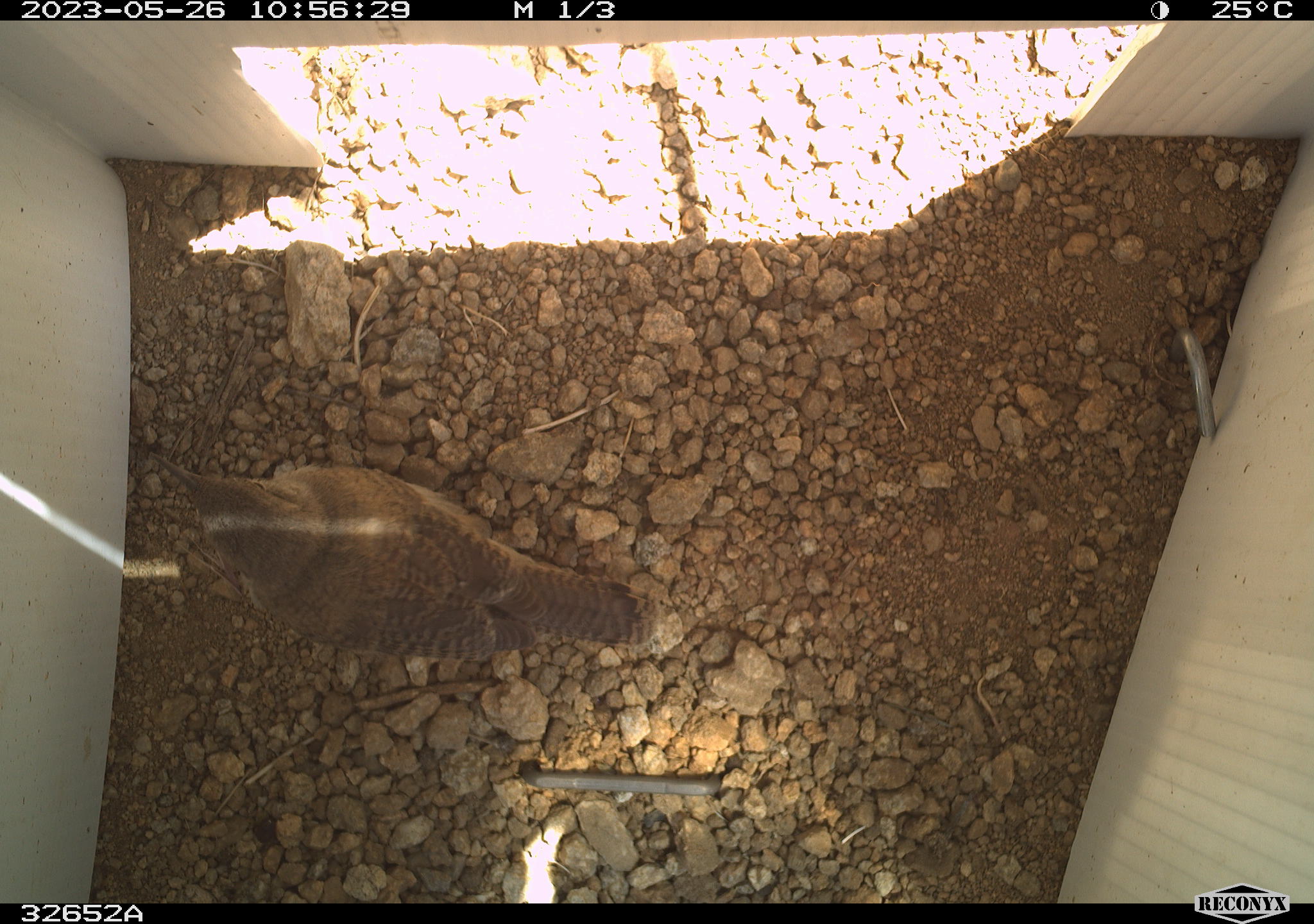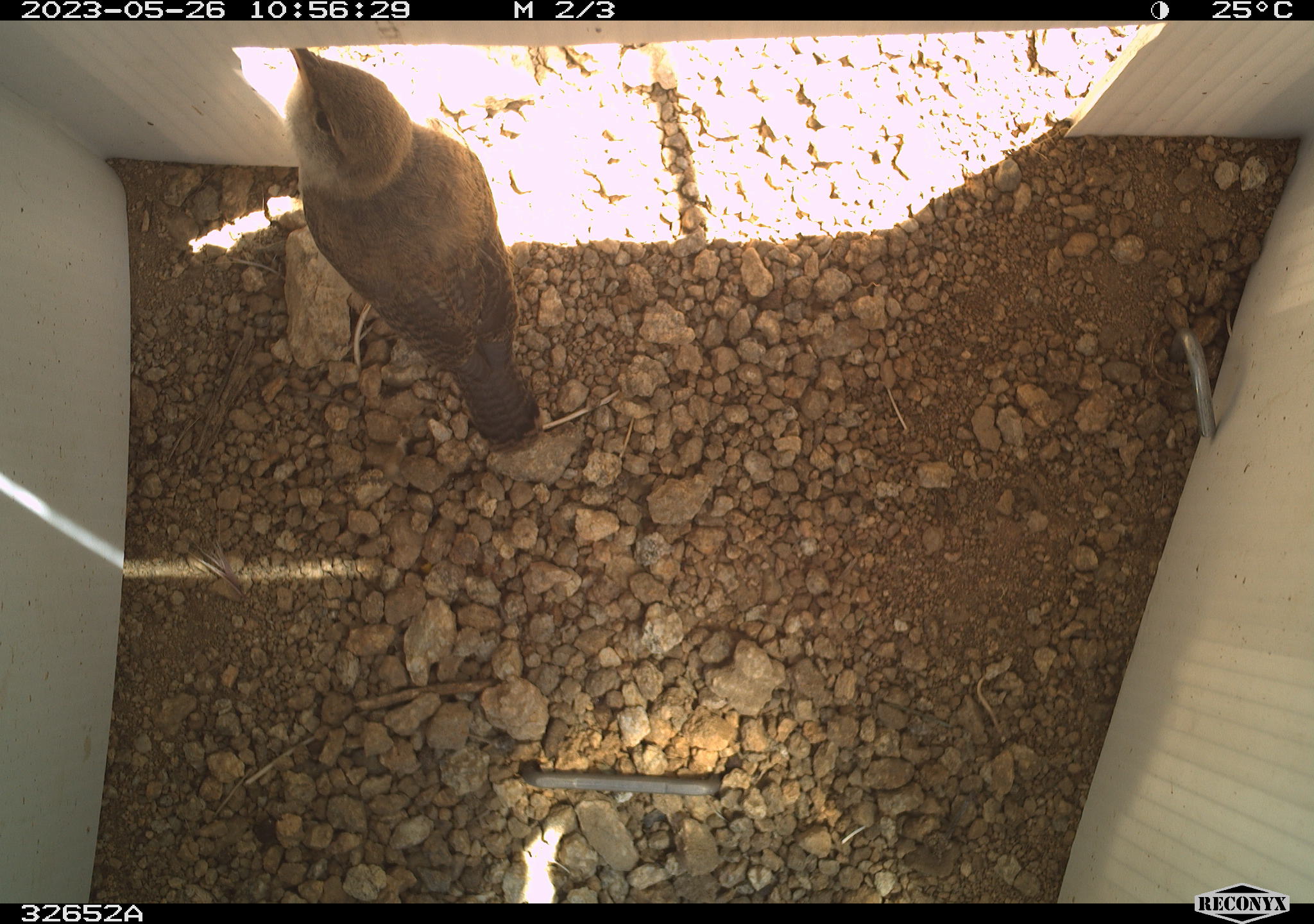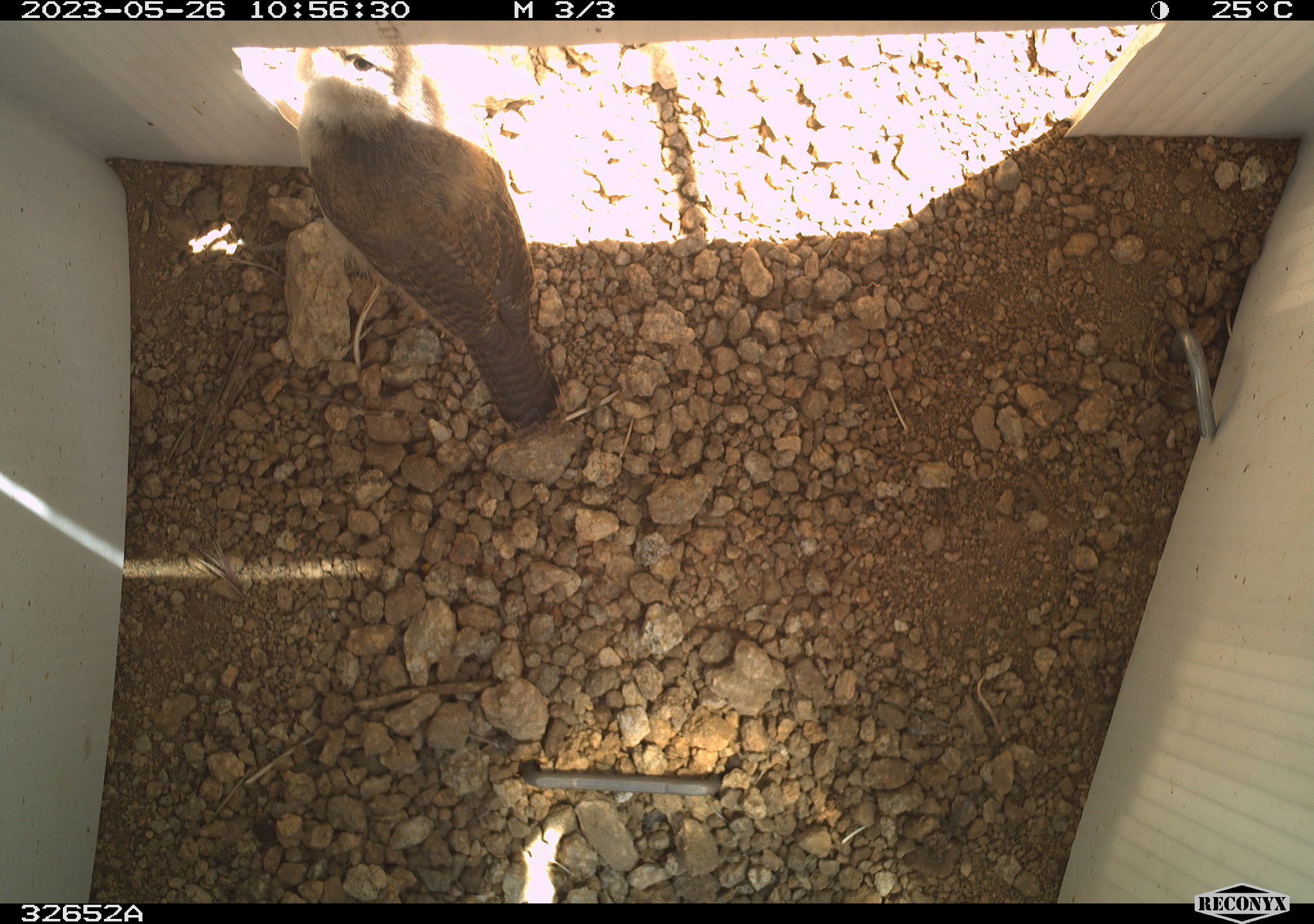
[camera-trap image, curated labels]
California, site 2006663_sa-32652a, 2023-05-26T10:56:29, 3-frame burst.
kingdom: Animalia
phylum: Chordata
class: Aves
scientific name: Aves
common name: bird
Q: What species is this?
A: Bird (Aves).